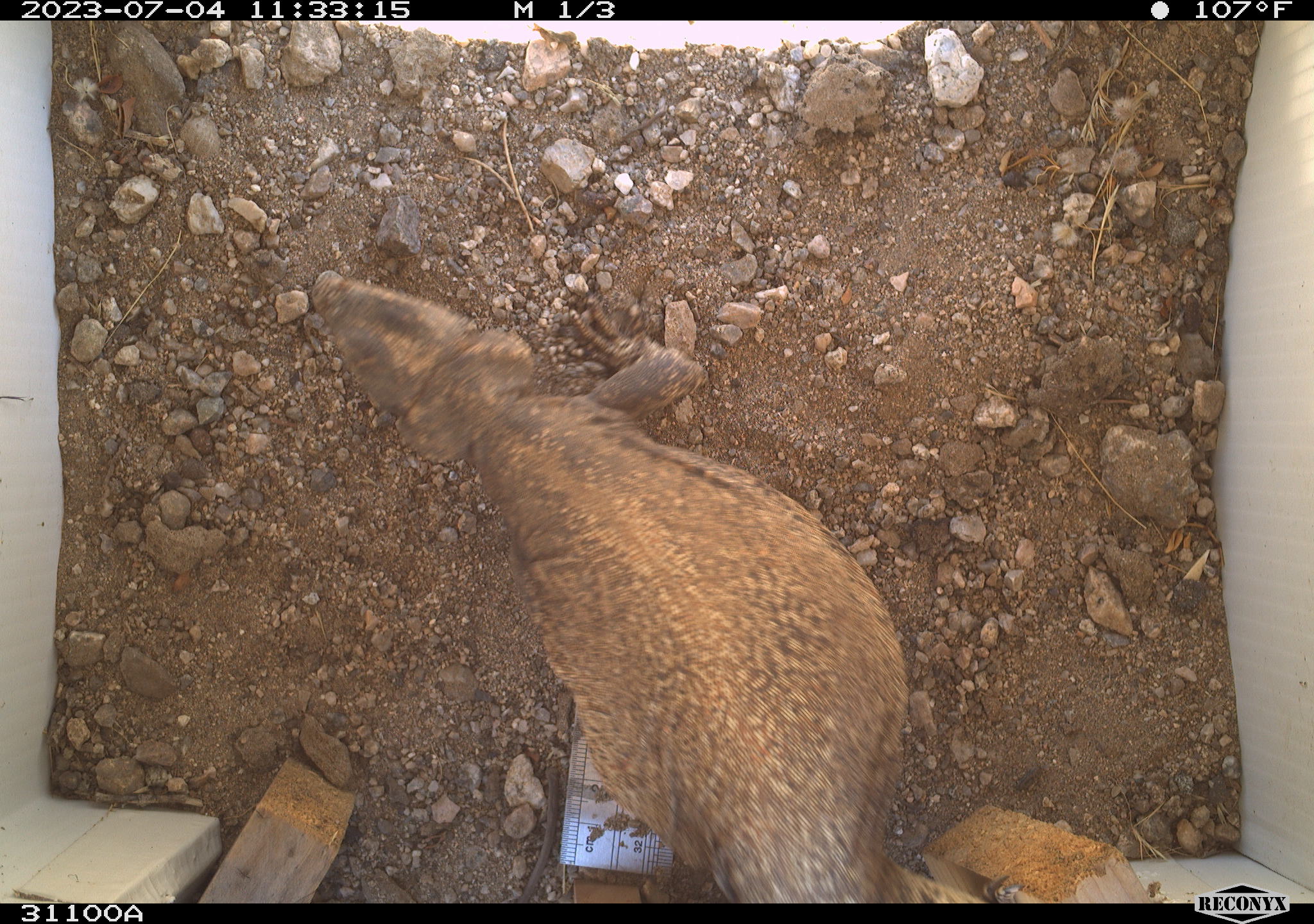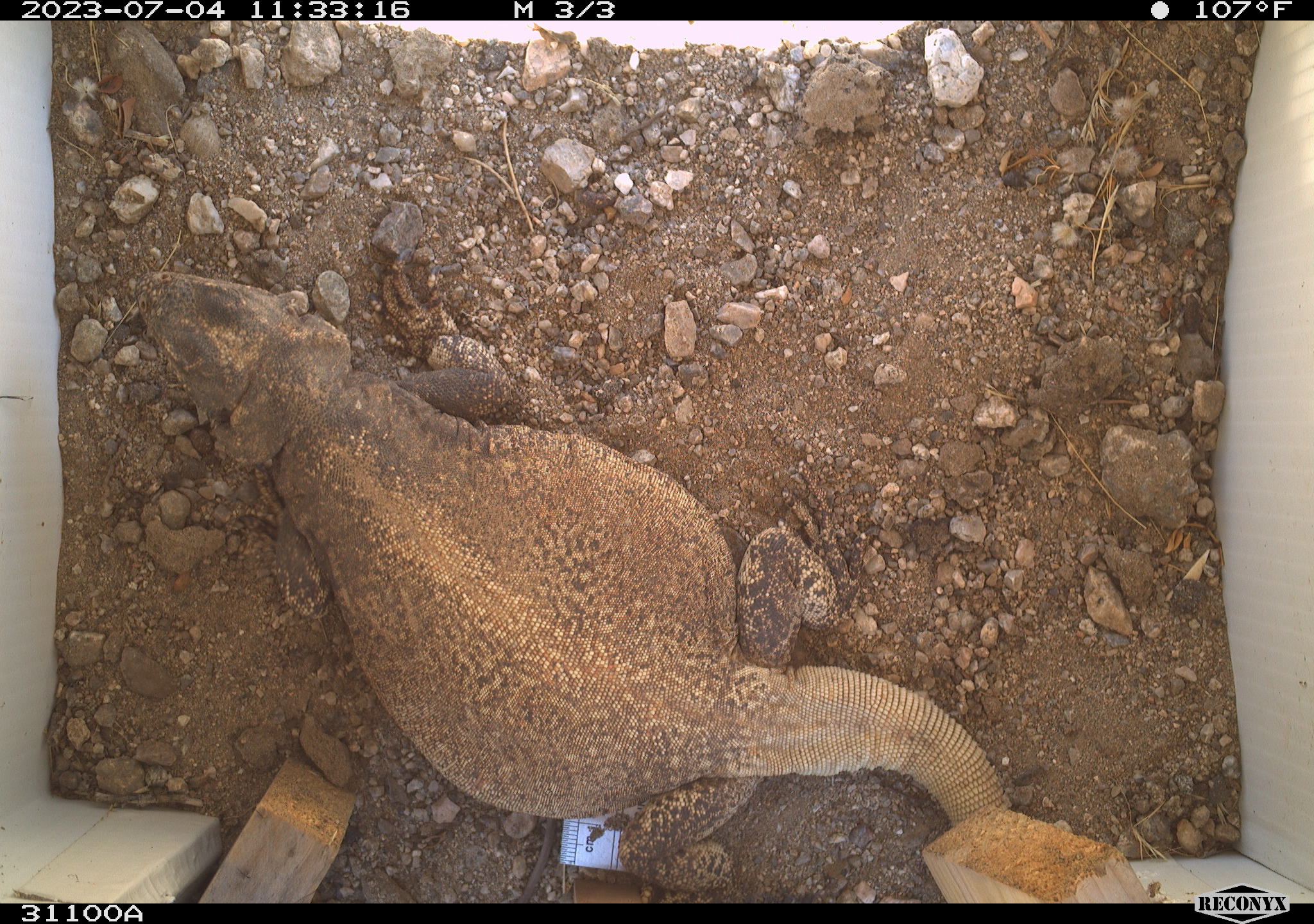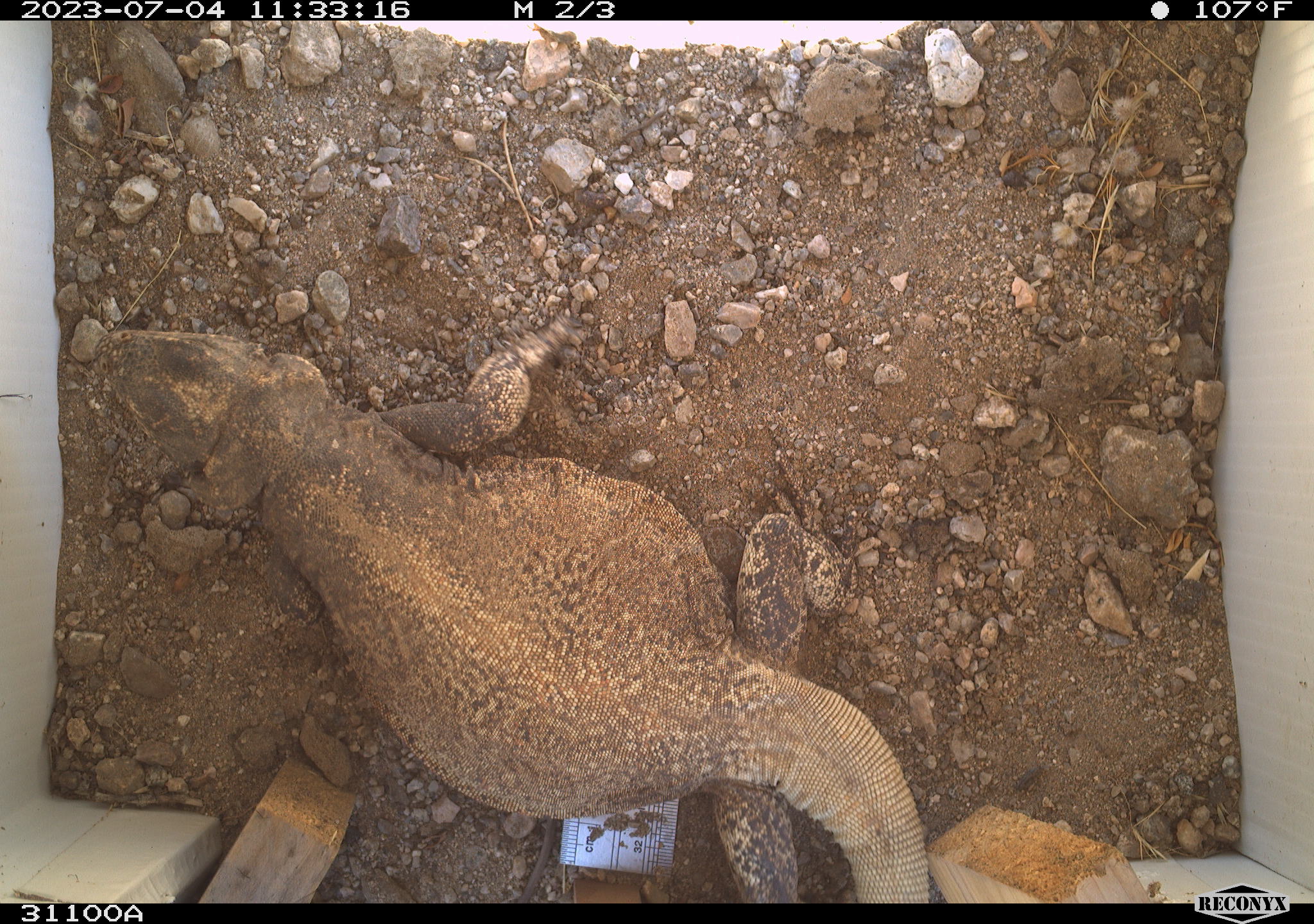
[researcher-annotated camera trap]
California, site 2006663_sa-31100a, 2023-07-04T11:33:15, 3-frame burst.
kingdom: Animalia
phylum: Chordata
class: Reptilia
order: Squamata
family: Iguanidae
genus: Sauromalus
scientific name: Sauromalus ater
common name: common chuckwalla